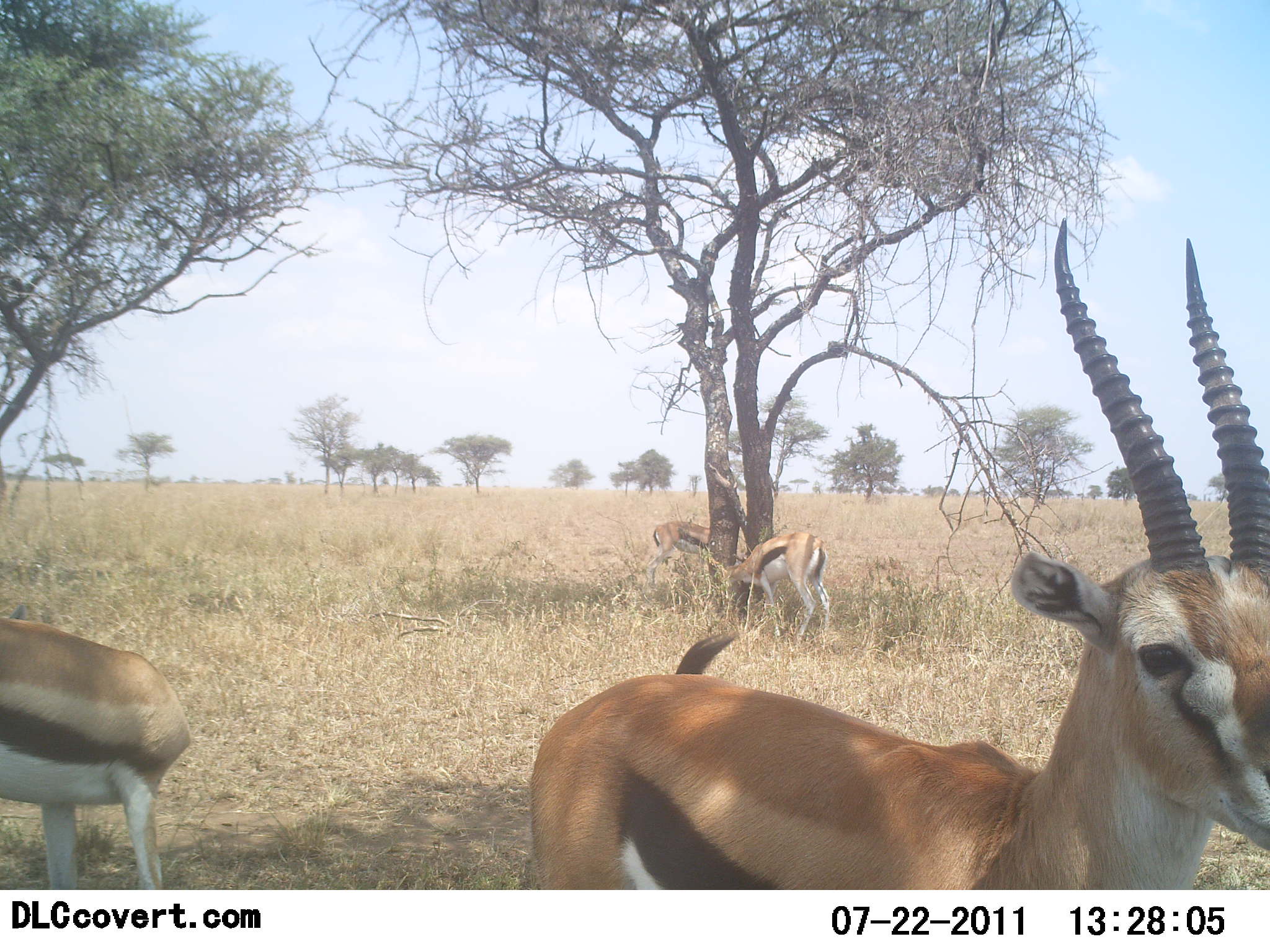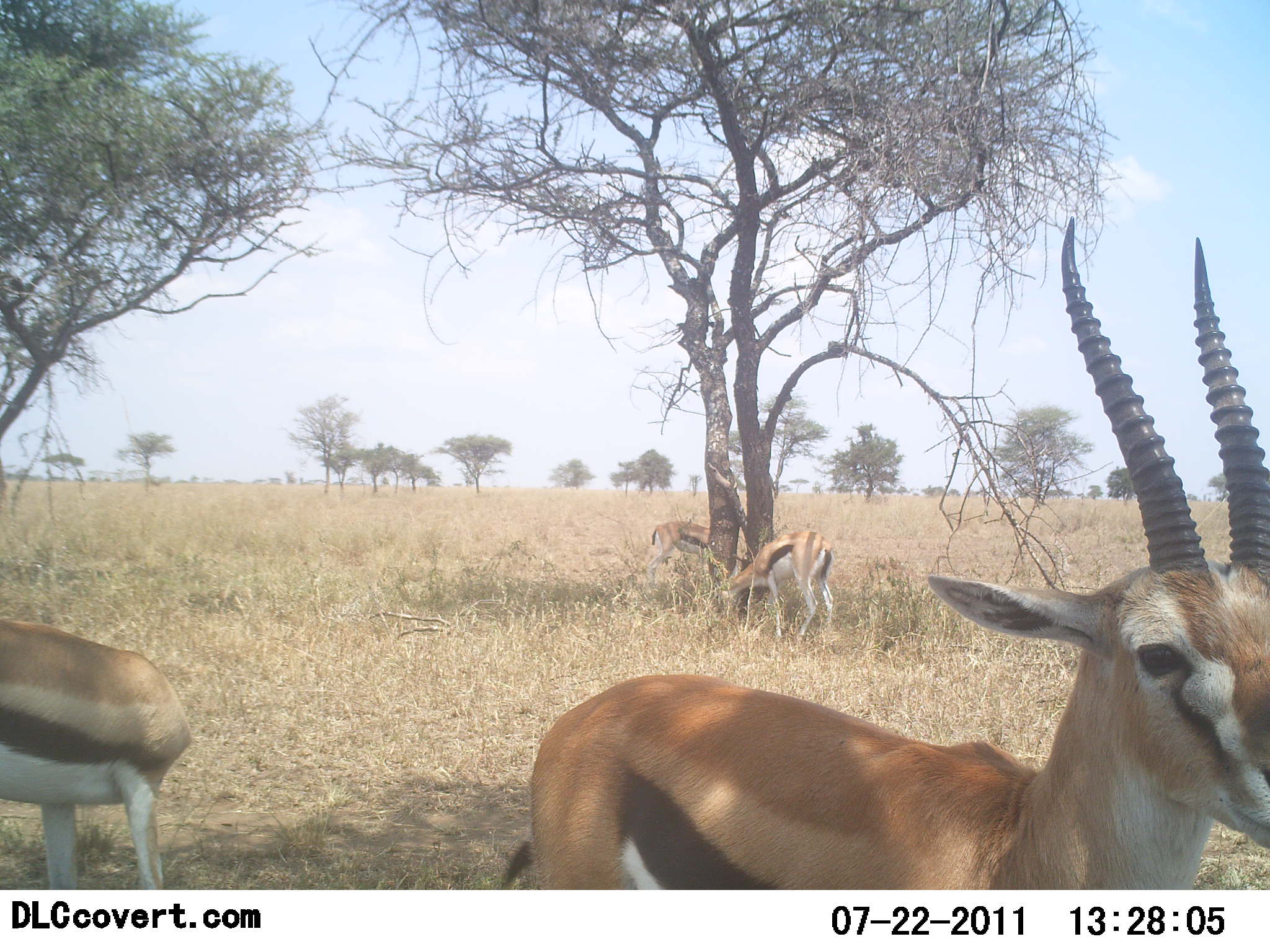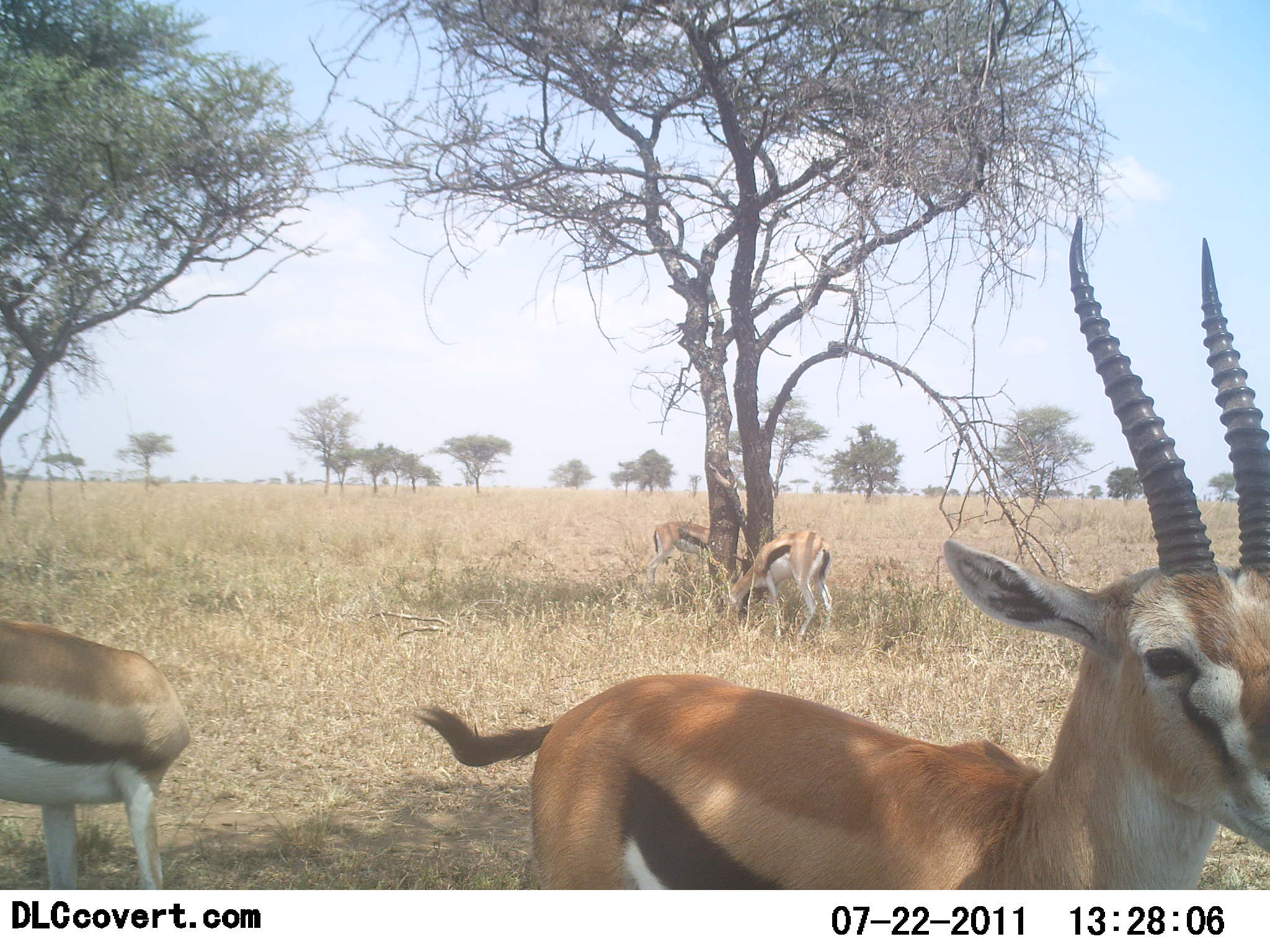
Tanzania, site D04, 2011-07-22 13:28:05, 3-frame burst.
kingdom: Animalia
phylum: Chordata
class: Mammalia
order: Artiodactyla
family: Bovidae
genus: Eudorcas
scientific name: Eudorcas thomsonii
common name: thomson's gazelle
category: gazellethomsons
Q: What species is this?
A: Gazellethomsons (thomson's gazelle) (Eudorcas thomsonii).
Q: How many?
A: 4.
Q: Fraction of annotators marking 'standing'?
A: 91%.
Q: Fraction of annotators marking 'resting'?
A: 18%.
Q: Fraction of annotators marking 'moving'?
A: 18%.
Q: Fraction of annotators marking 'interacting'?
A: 0%.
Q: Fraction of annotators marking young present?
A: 0%.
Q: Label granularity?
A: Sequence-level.